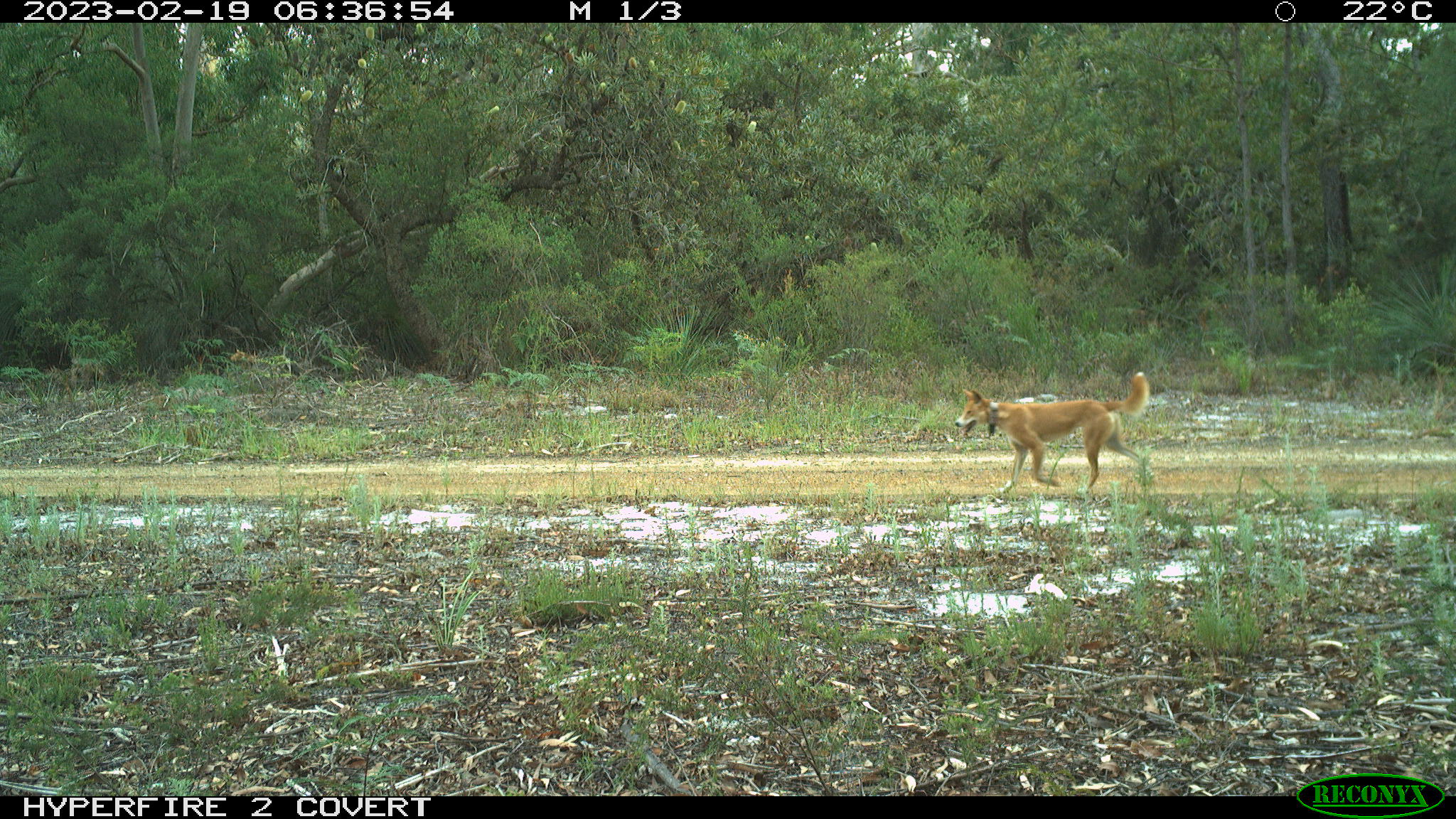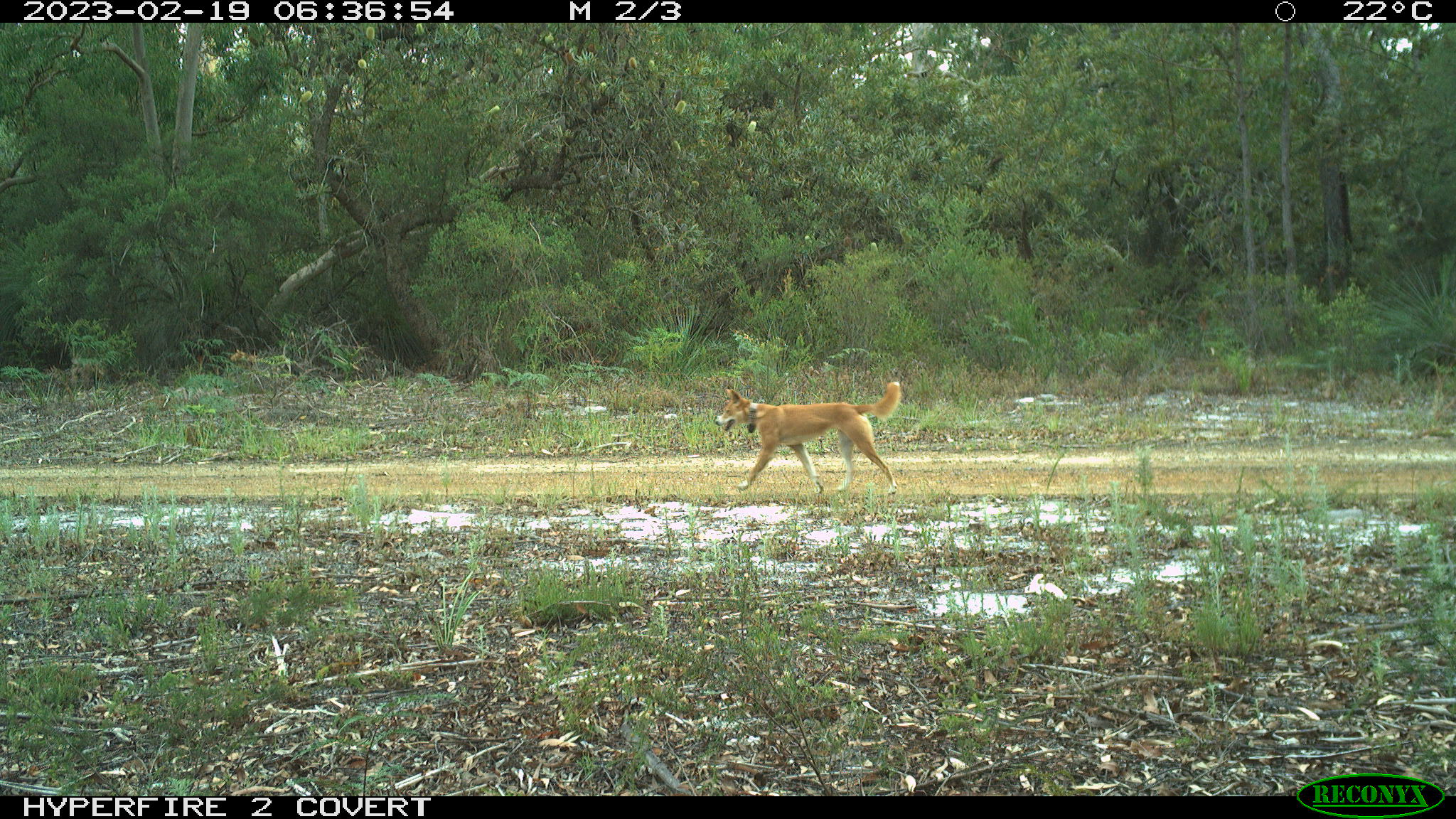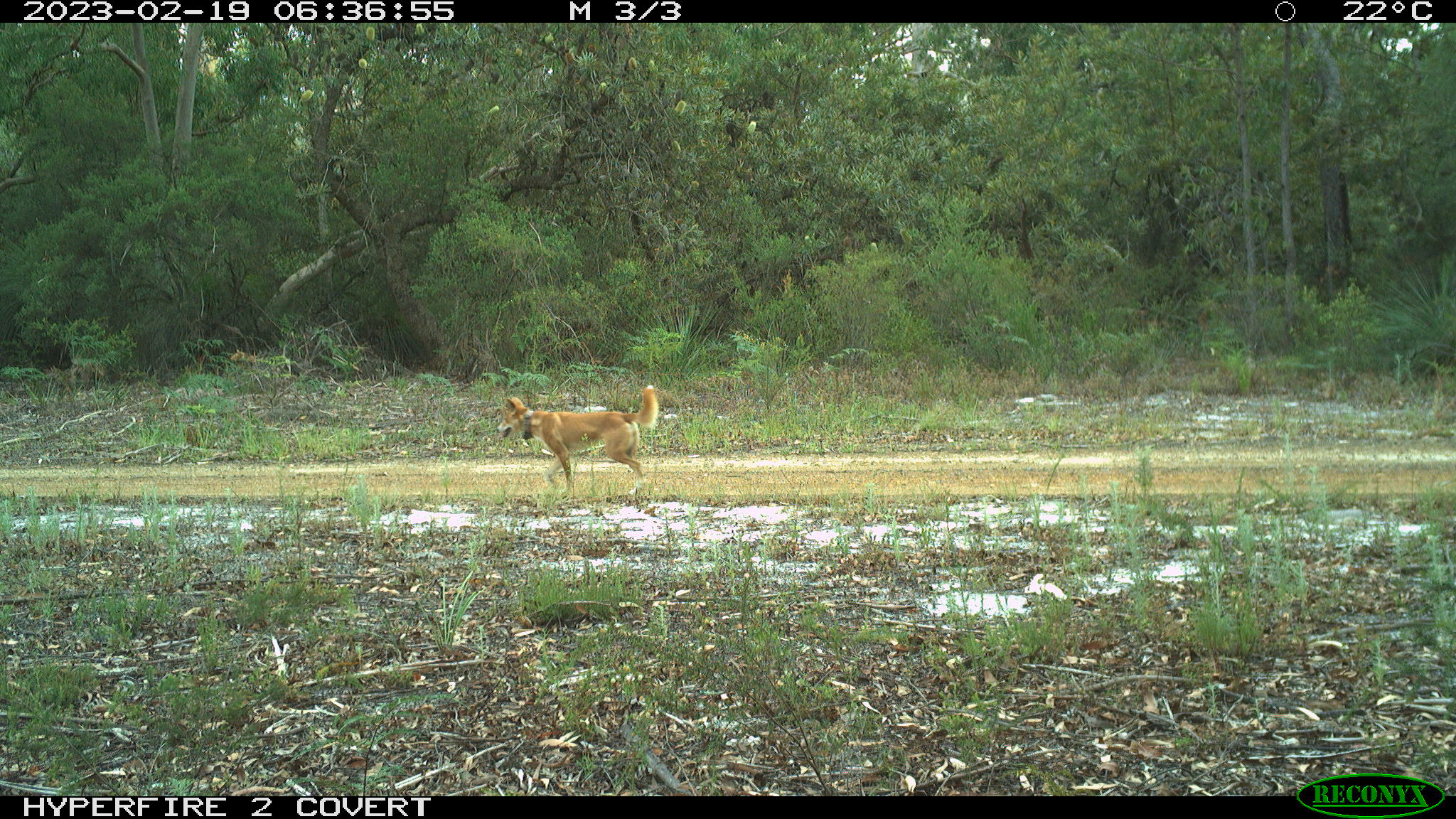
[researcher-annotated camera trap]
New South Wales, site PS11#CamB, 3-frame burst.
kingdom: Animalia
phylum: Chordata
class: Mammalia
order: Carnivora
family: Canidae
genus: Canis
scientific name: Canis familiaris dingo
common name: dingo